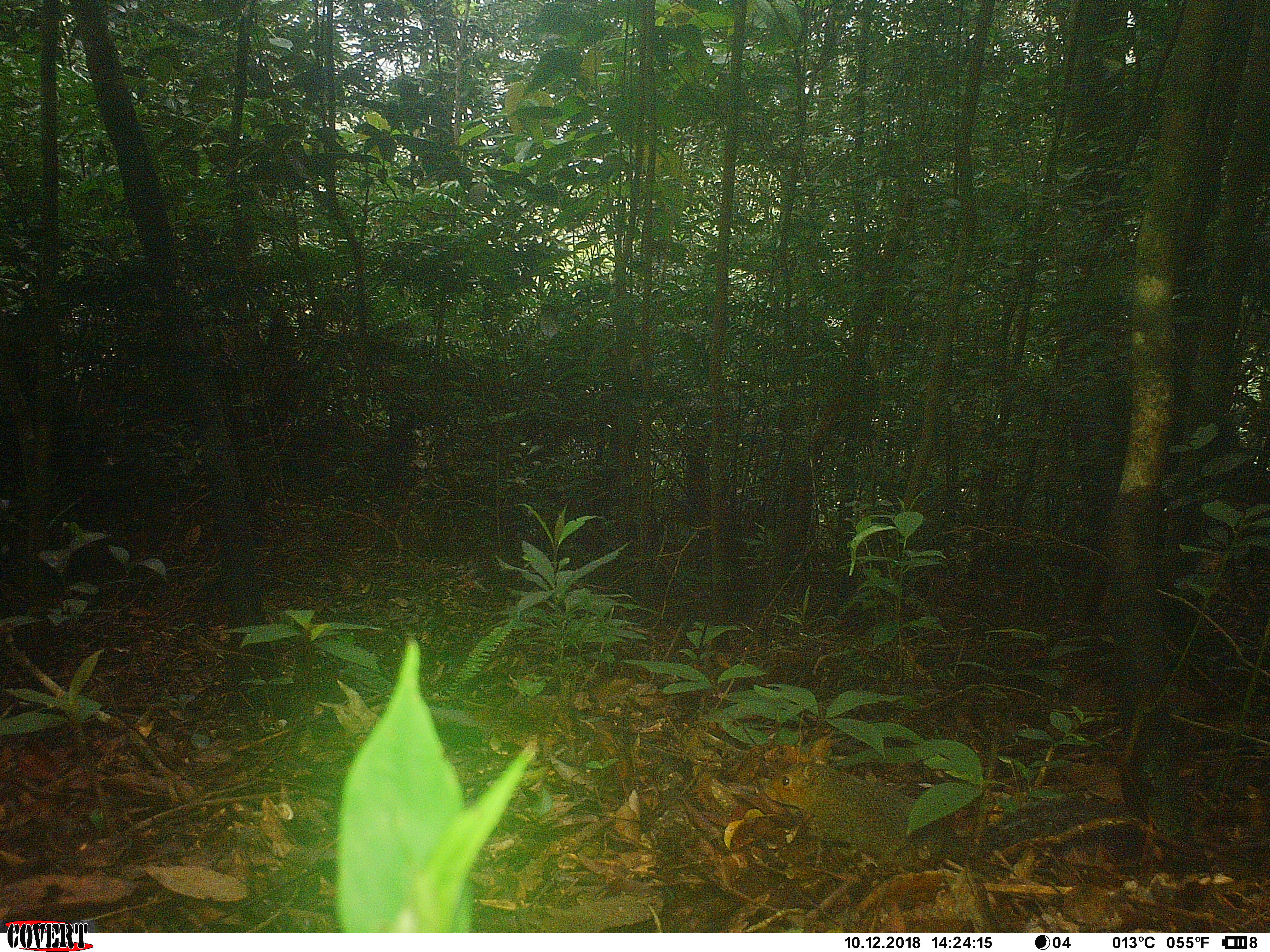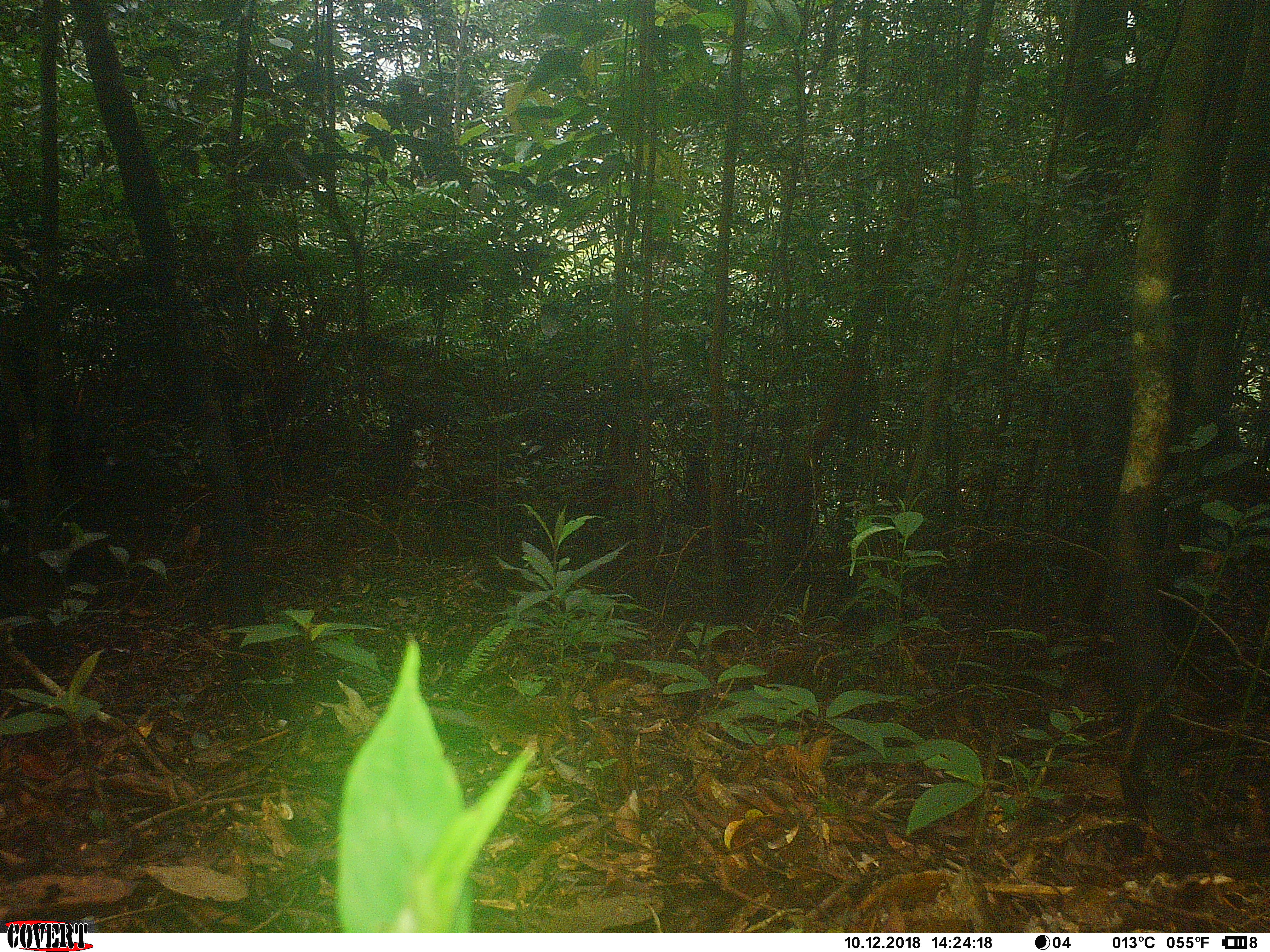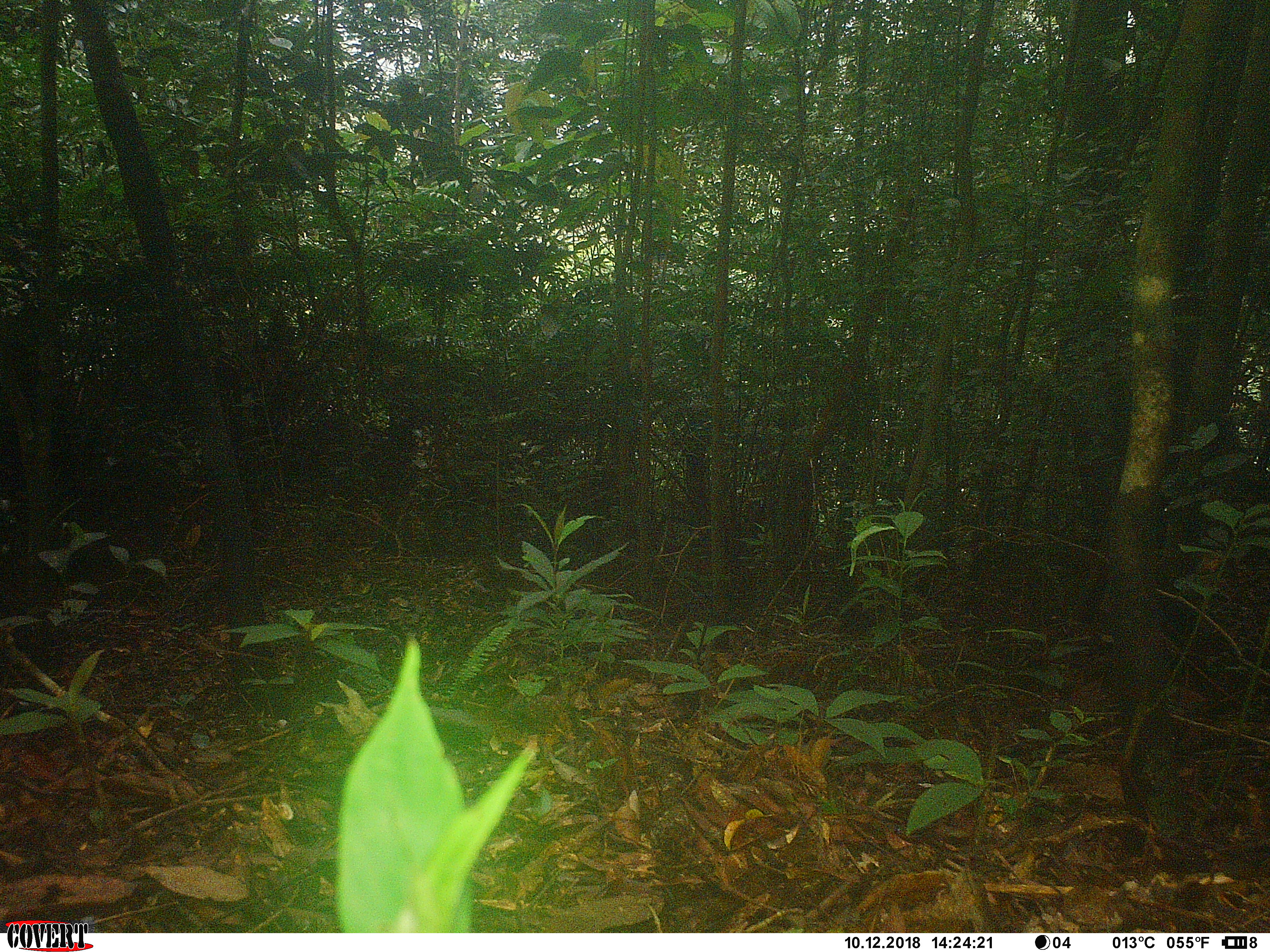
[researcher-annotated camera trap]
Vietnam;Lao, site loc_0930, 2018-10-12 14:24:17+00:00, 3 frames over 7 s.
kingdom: Animalia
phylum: Chordata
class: Mammalia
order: Rodentia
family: Sciuridae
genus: Dremomys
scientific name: Dremomys rufigenis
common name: red-cheeked squirrel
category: red cheeked squirrel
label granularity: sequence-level